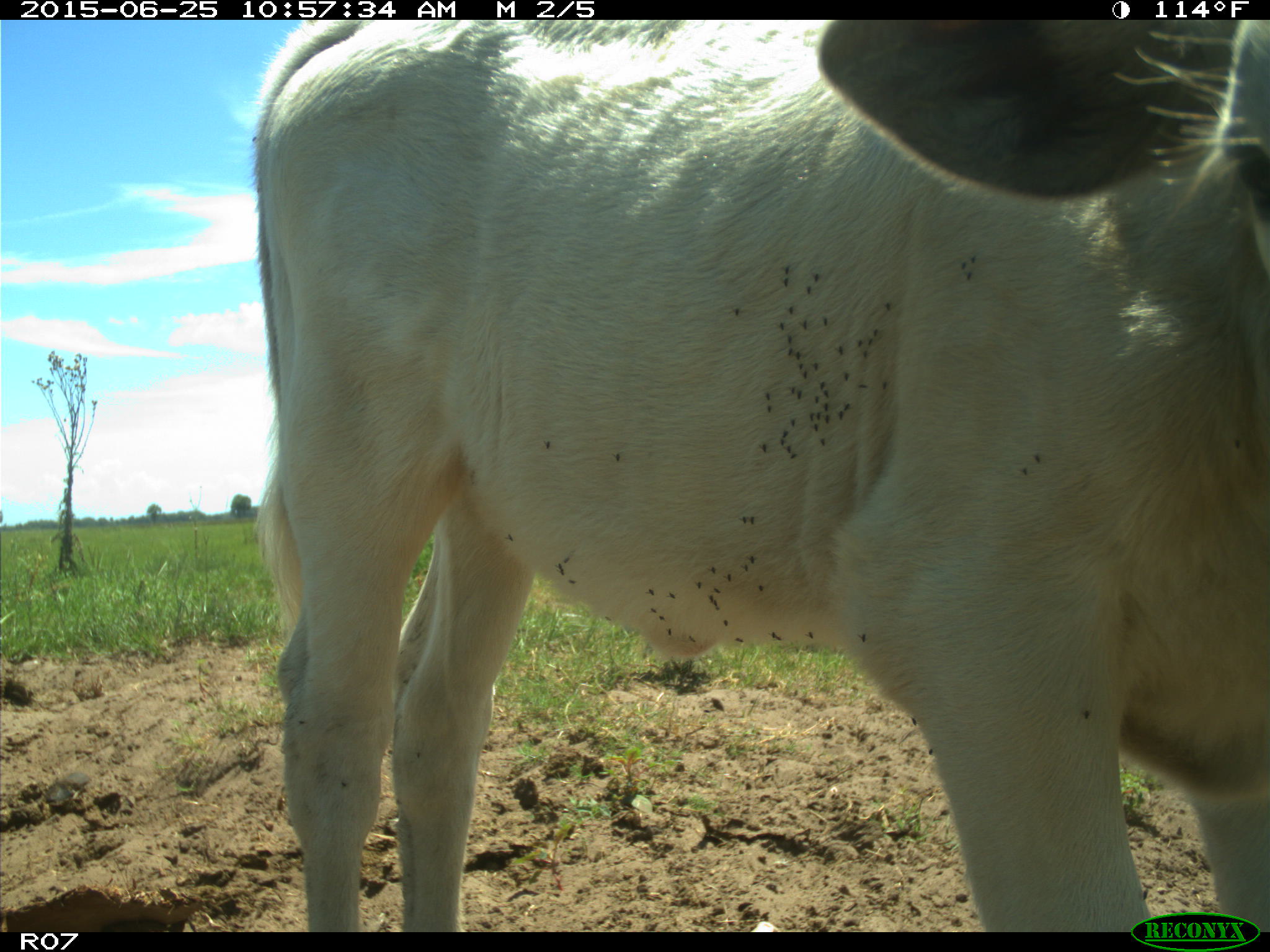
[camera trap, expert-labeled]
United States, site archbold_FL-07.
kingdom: Animalia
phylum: Chordata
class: Mammalia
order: Artiodactyla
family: Bovidae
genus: Bos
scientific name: Bos taurus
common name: domestic cow